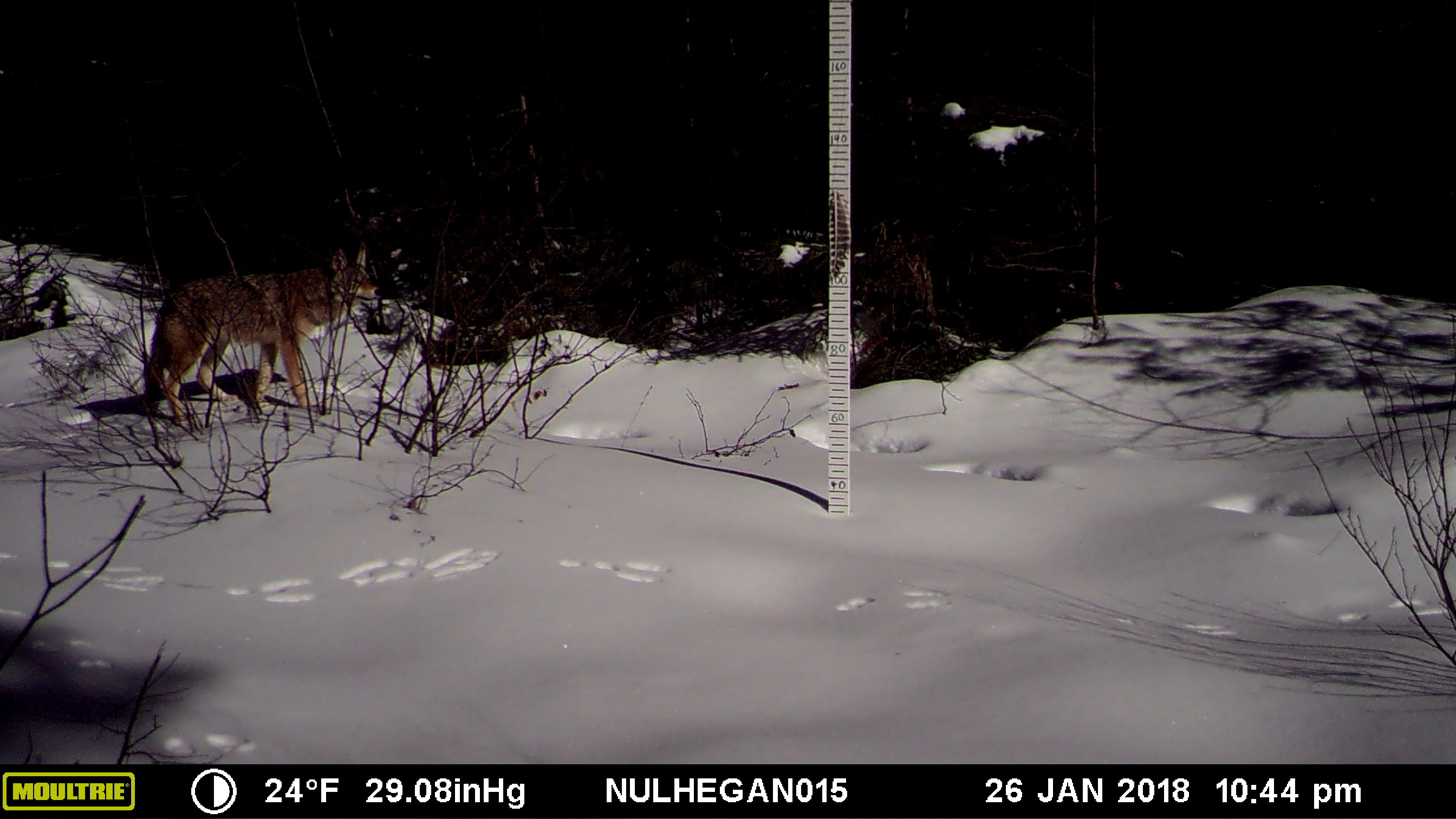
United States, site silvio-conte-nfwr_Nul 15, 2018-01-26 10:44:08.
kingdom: Animalia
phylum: Chordata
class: Mammalia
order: Carnivora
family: Canidae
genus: Canis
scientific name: Canis latrans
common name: coyote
Coyote (Canis latrans).